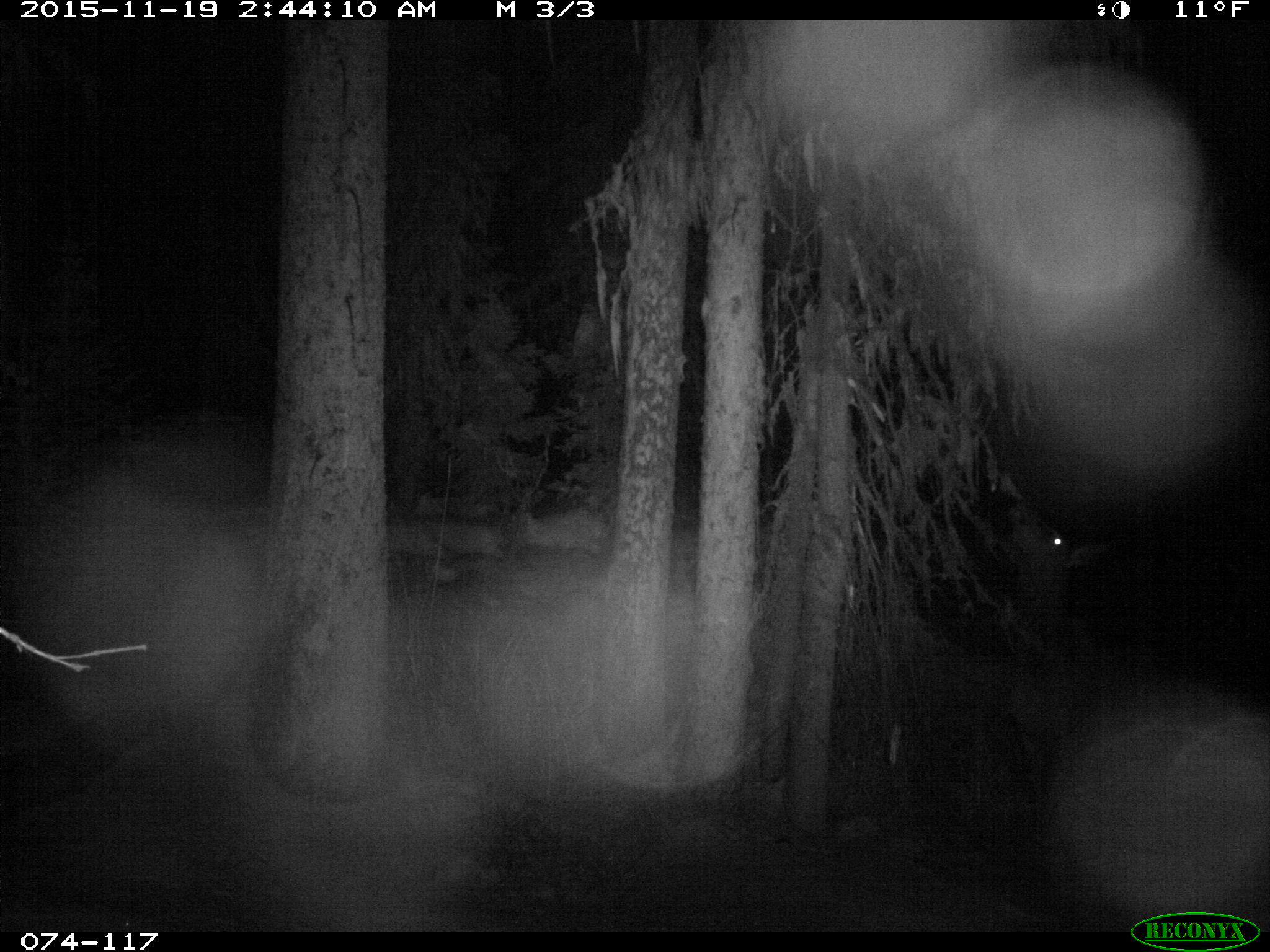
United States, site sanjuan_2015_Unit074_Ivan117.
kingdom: Animalia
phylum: Chordata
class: Mammalia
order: Artiodactyla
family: Cervidae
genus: Cervus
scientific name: Cervus elaphus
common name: red deer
Cervus elaphus (red deer).